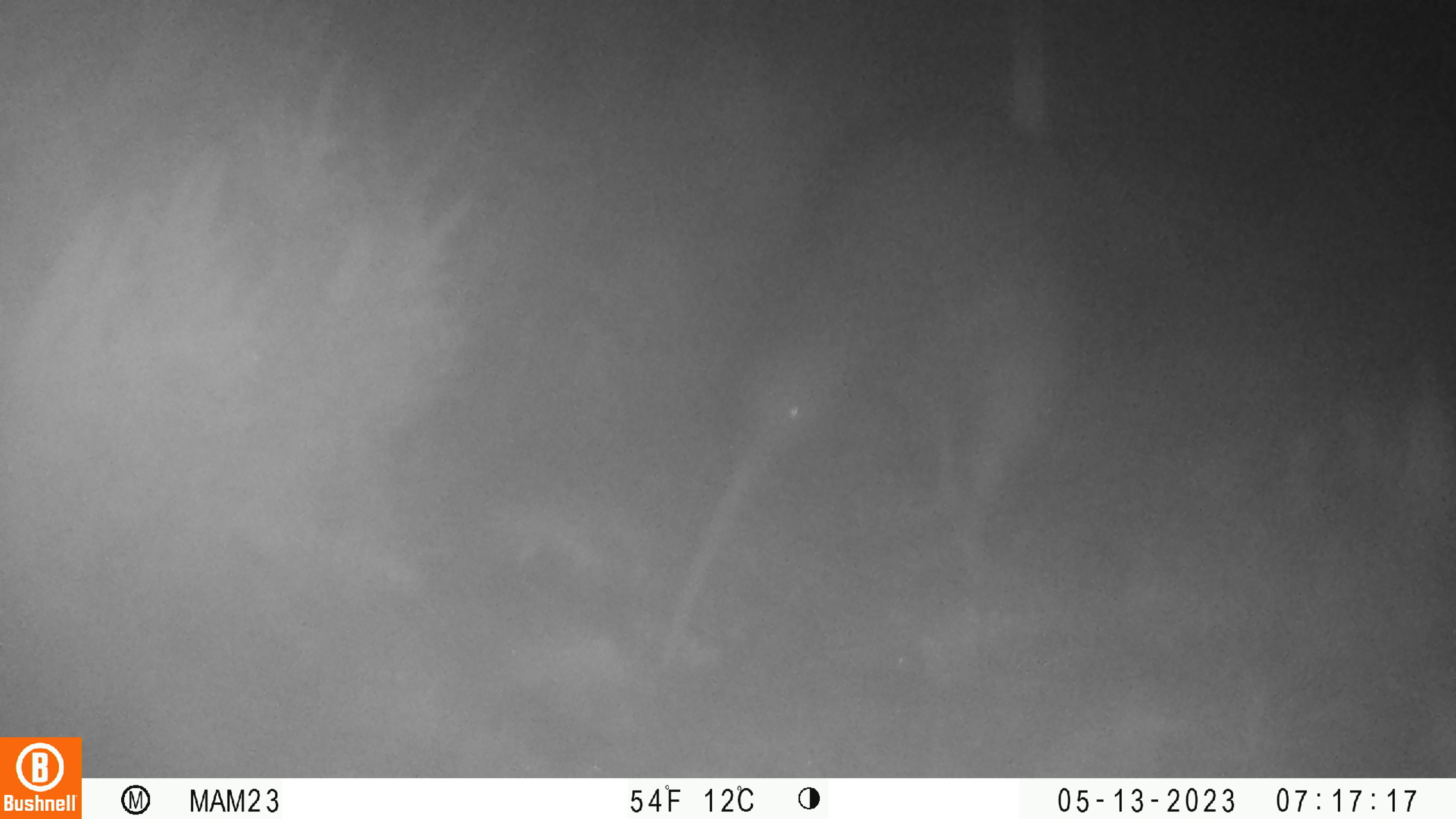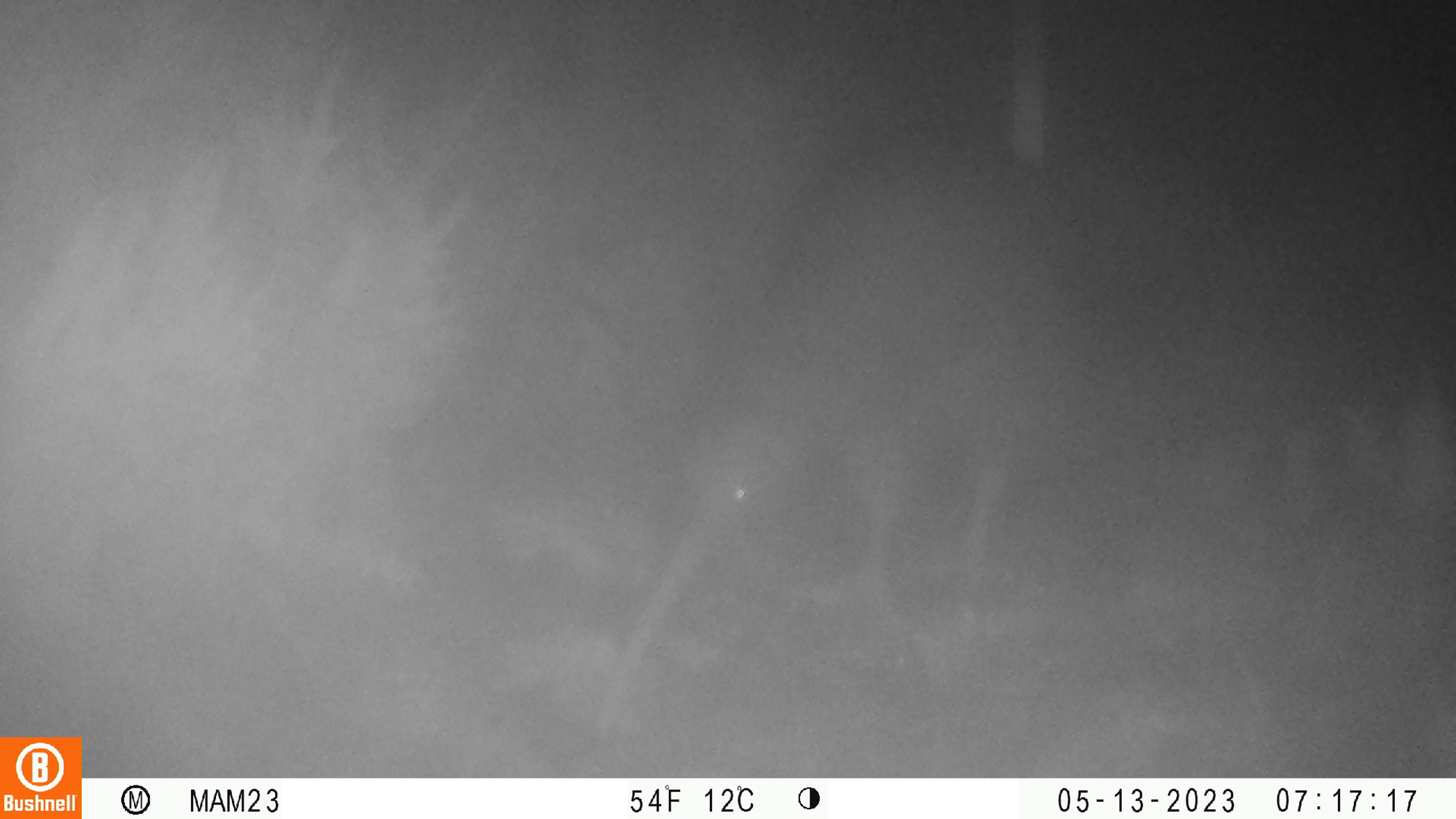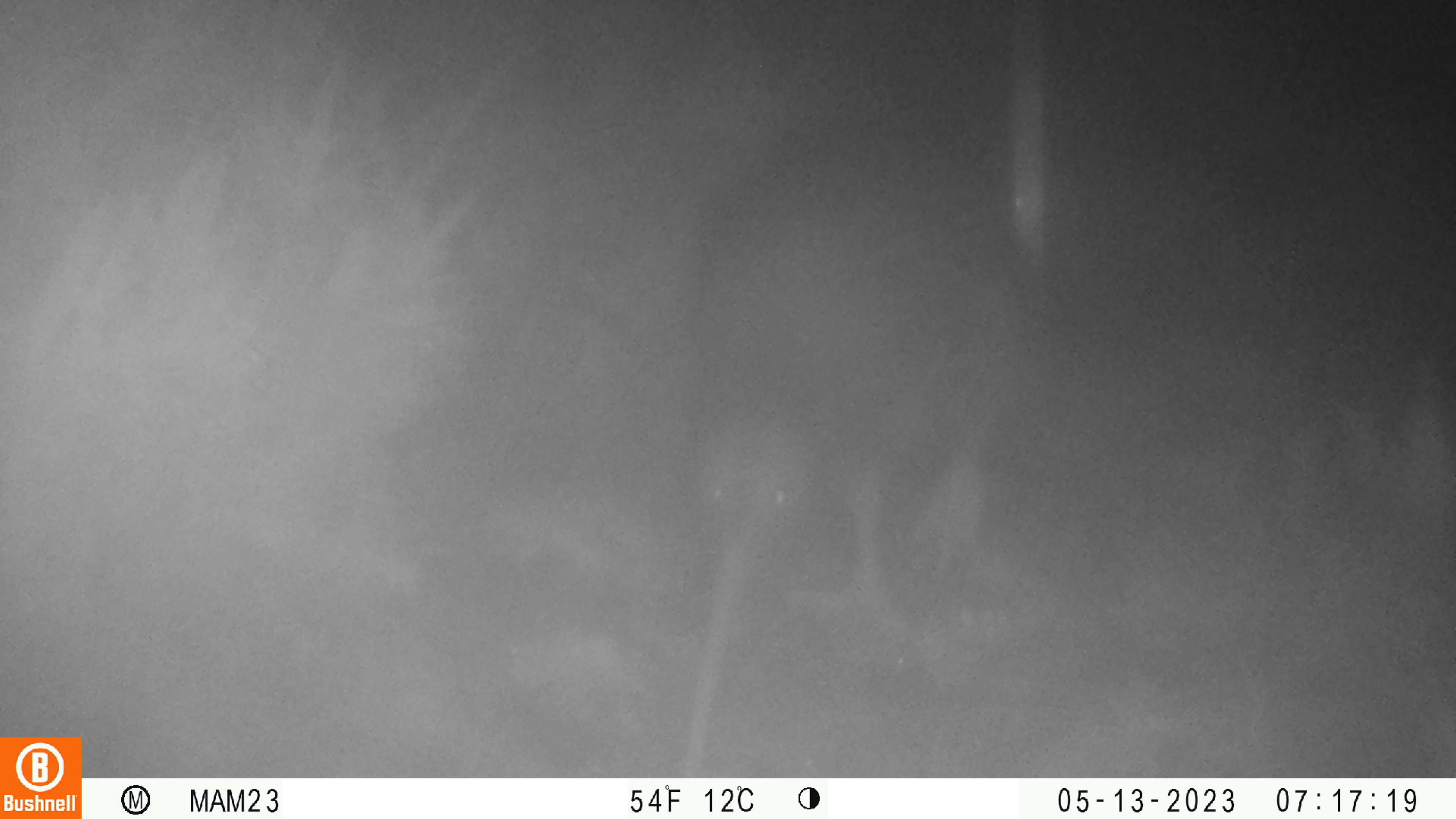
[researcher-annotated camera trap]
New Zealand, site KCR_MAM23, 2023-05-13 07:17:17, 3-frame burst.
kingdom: Animalia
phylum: Chordata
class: Aves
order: Apterygiformes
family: Apterygidae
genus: Apteryx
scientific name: Apteryx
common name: kiwi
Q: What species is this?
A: Kiwi (Apteryx).